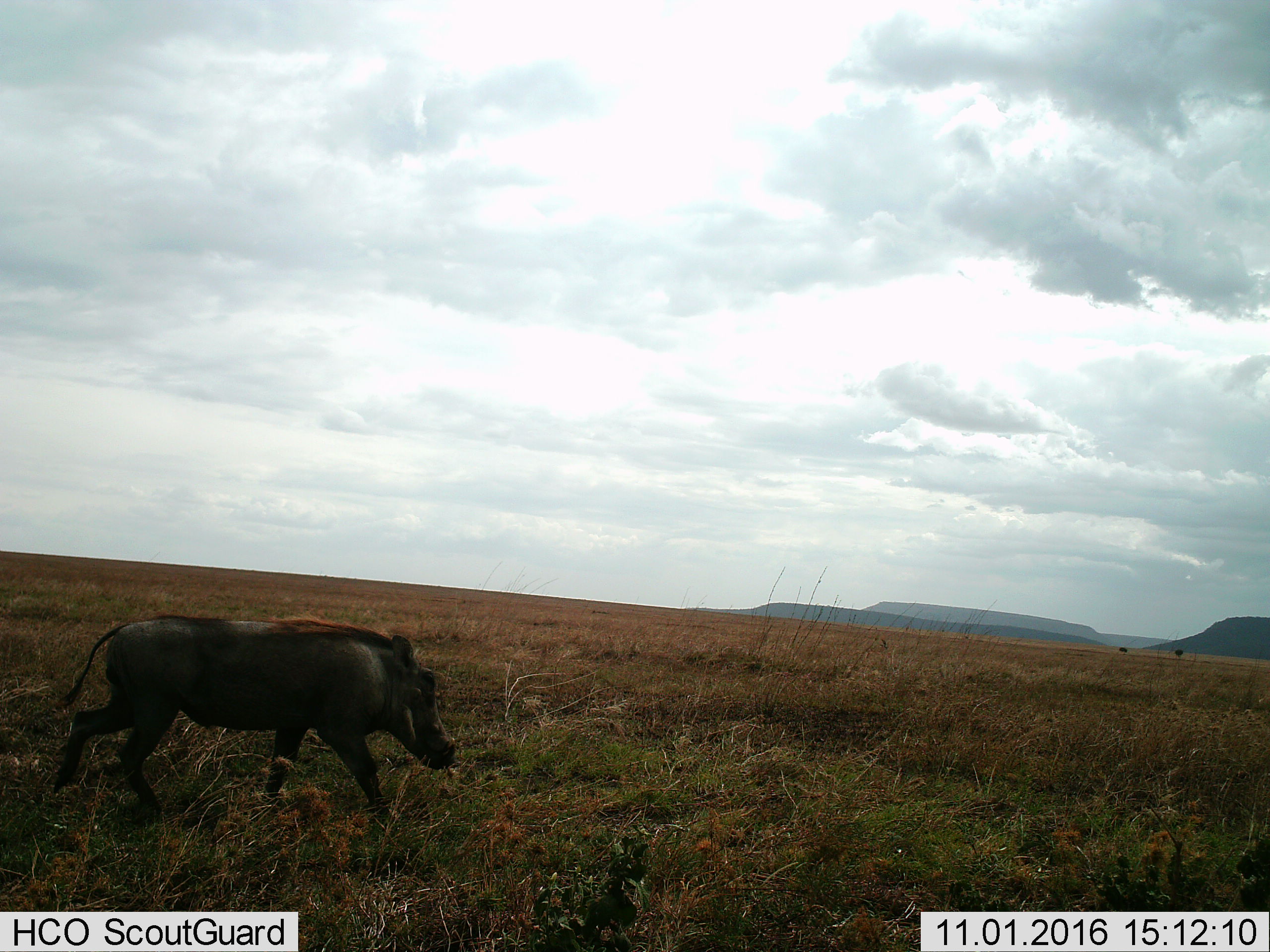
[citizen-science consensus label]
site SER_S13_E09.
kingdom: Animalia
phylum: Chordata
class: Mammalia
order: Artiodactyla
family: Suidae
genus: Phacochoerus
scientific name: Phacochoerus africanus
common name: warthog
Warthog (Phacochoerus africanus), count 1. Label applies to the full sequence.